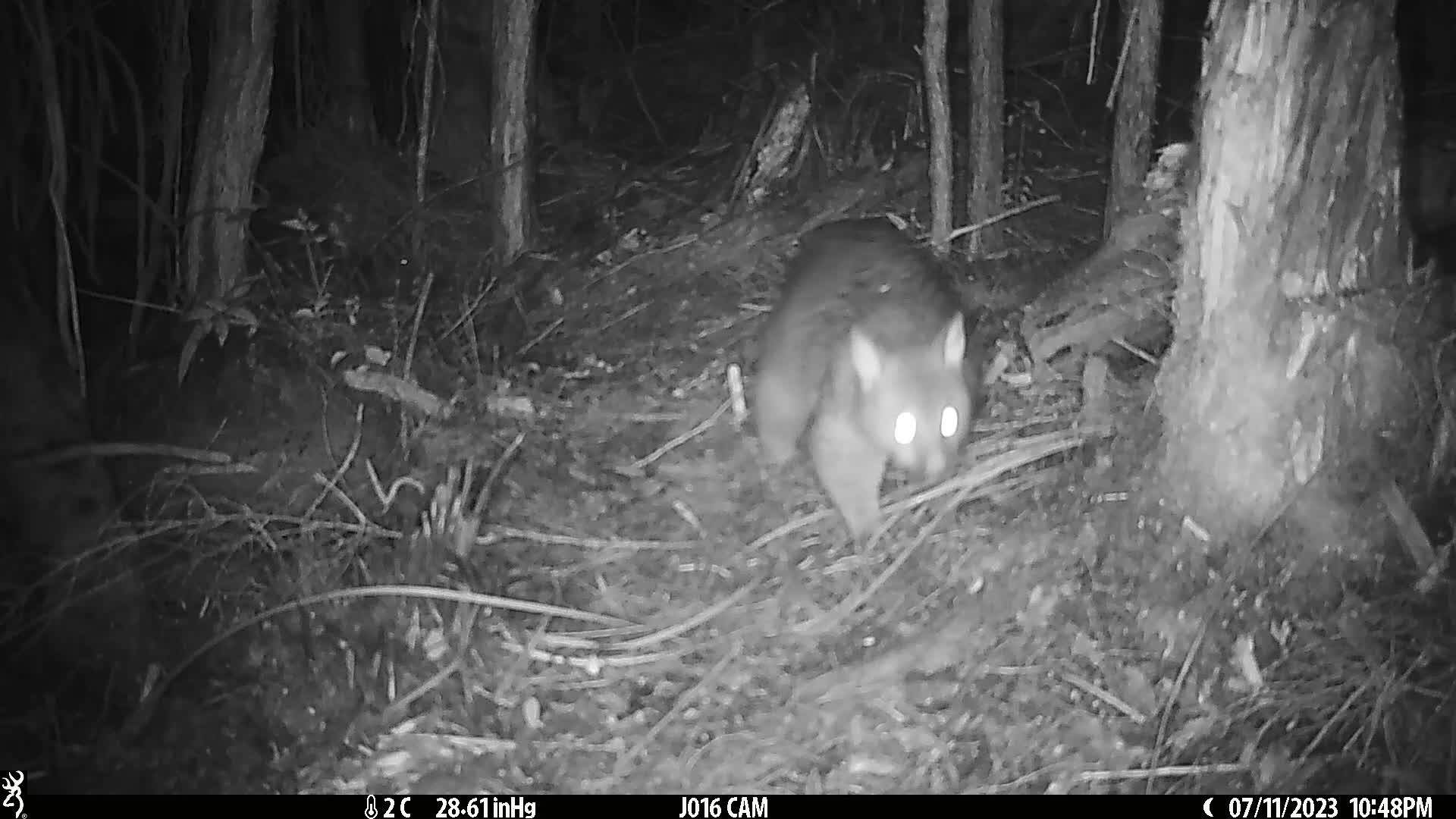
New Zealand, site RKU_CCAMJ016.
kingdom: Animalia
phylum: Chordata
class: Mammalia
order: Diprotodontia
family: Phalangeridae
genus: Trichosurus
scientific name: Trichosurus vulpecula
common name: common brushtail possum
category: possum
Possum (common brushtail possum) (Trichosurus vulpecula).